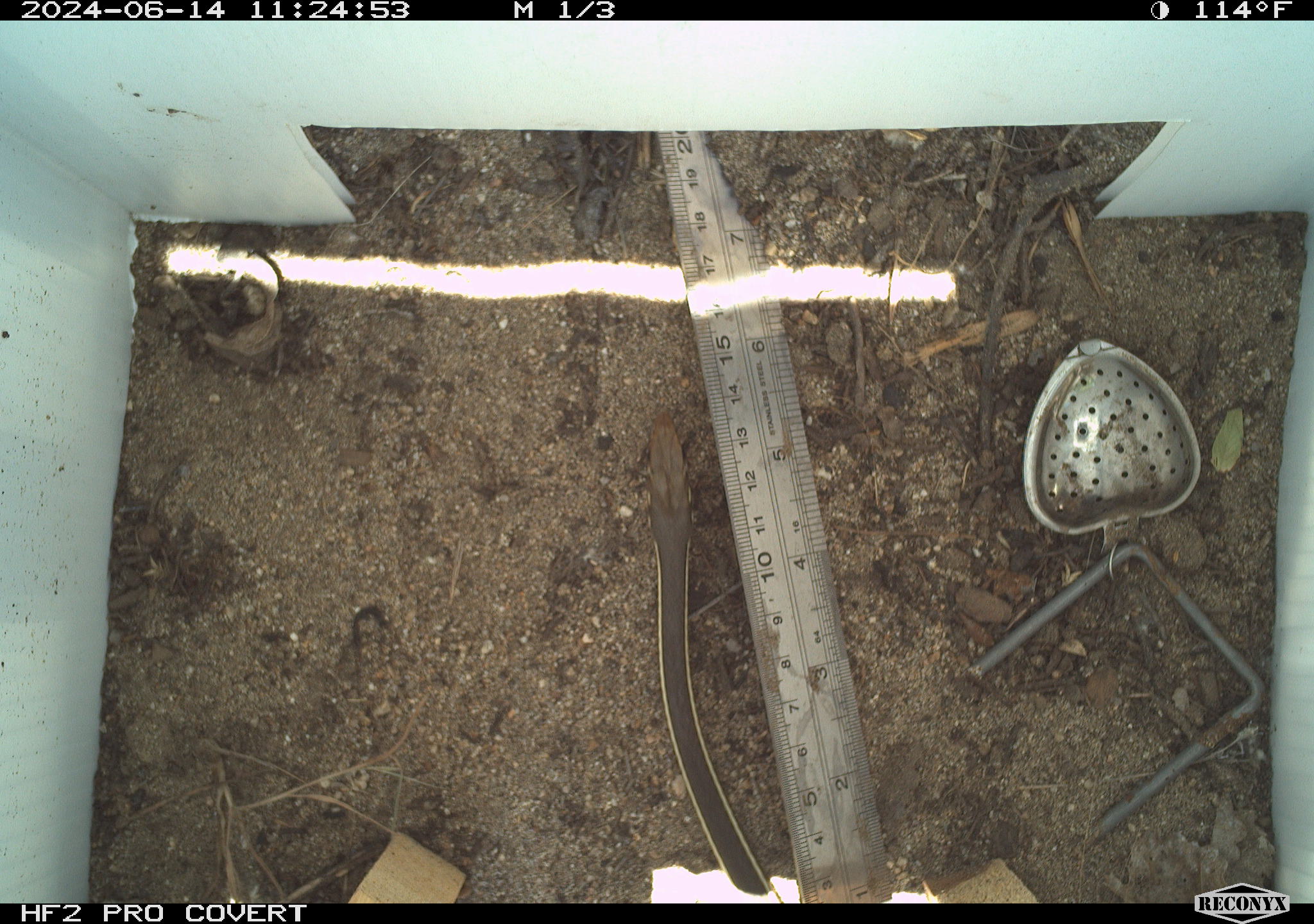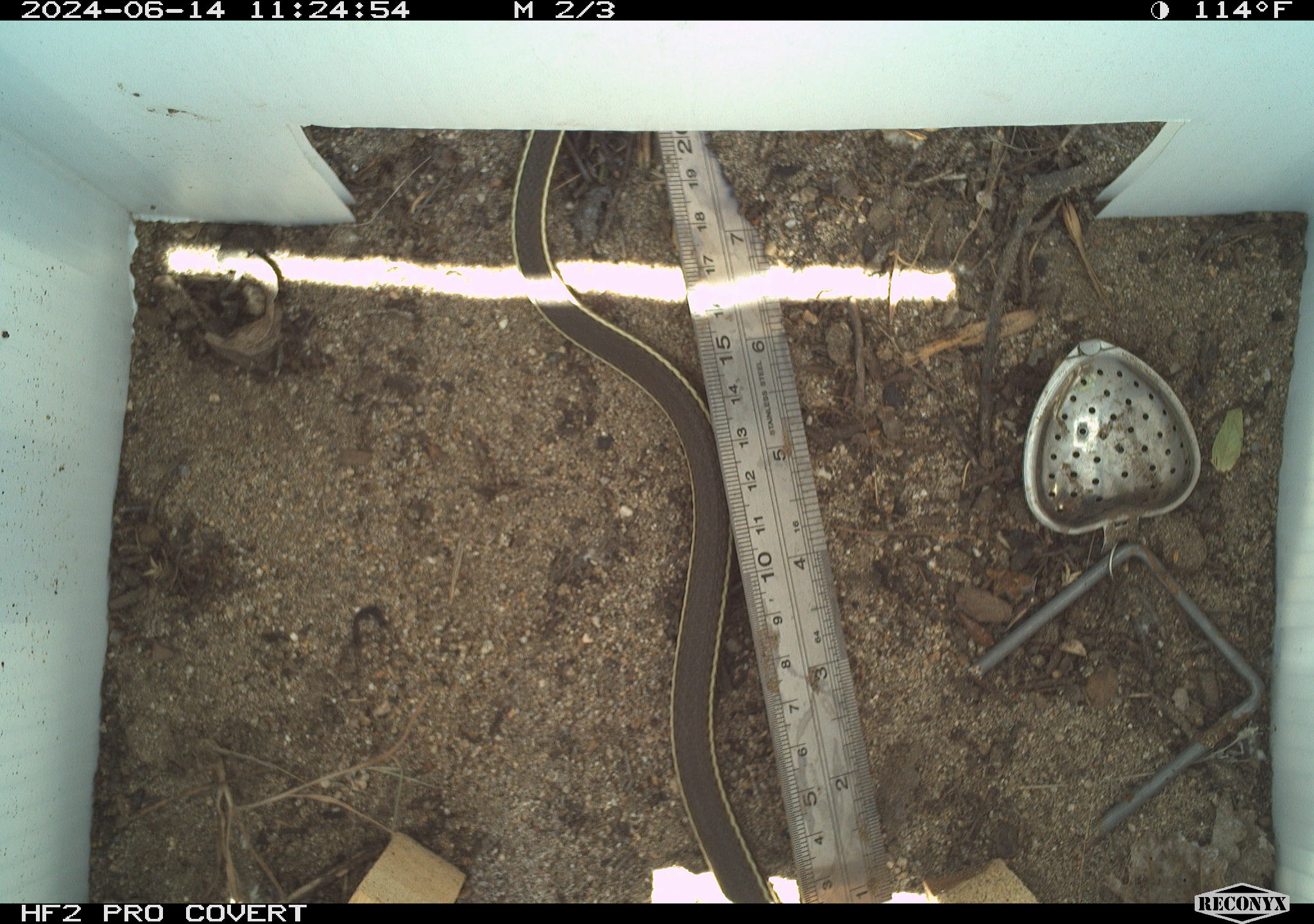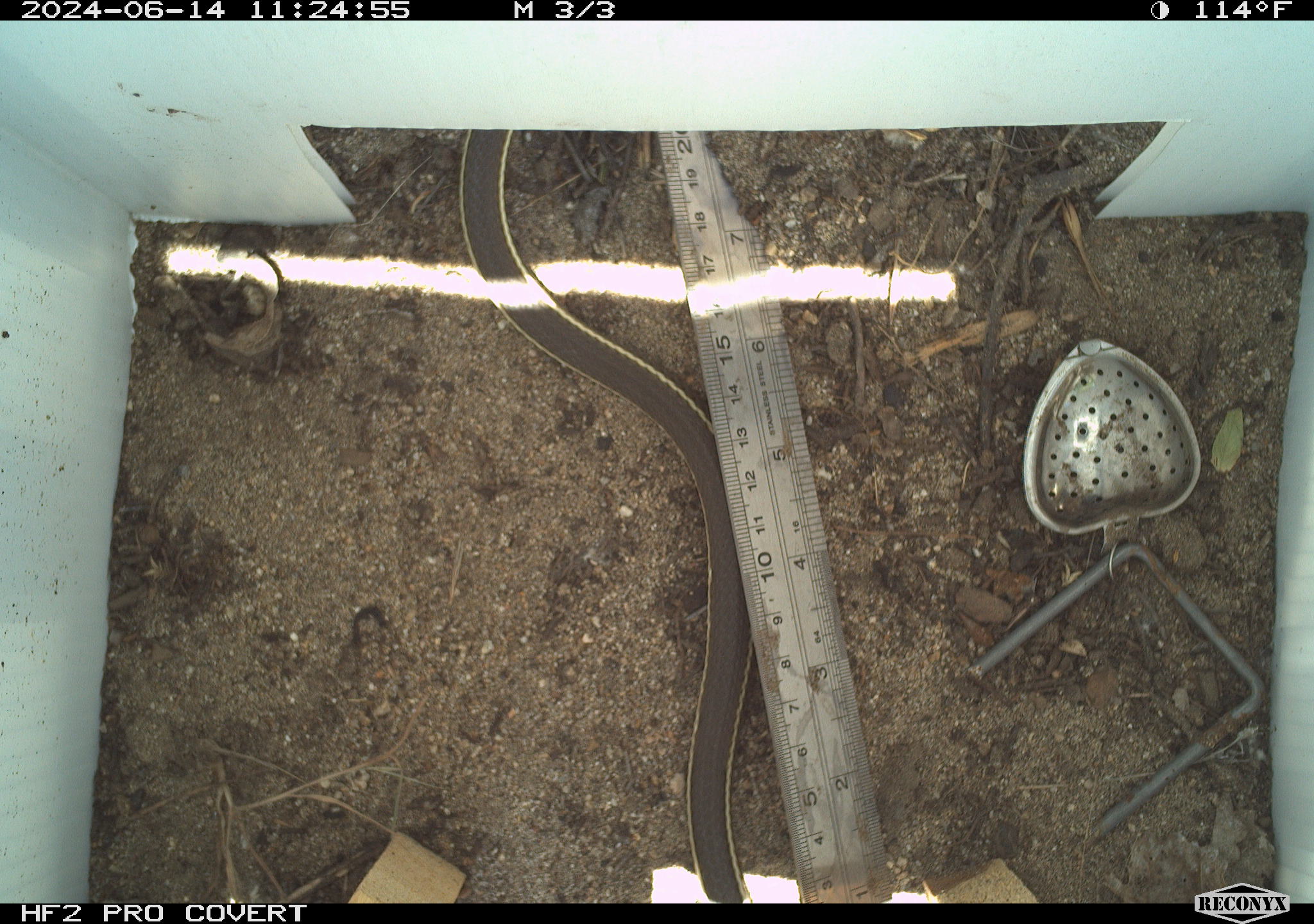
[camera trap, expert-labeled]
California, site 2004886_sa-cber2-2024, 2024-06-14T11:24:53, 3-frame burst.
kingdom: Animalia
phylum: Chordata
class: Reptilia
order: Squamata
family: Colubridae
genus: Masticophis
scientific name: Masticophis flagellum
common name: coachwhip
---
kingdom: Animalia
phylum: Chordata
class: Reptilia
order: Squamata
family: Colubridae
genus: Masticophis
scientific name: Masticophis lateralis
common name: striped racer